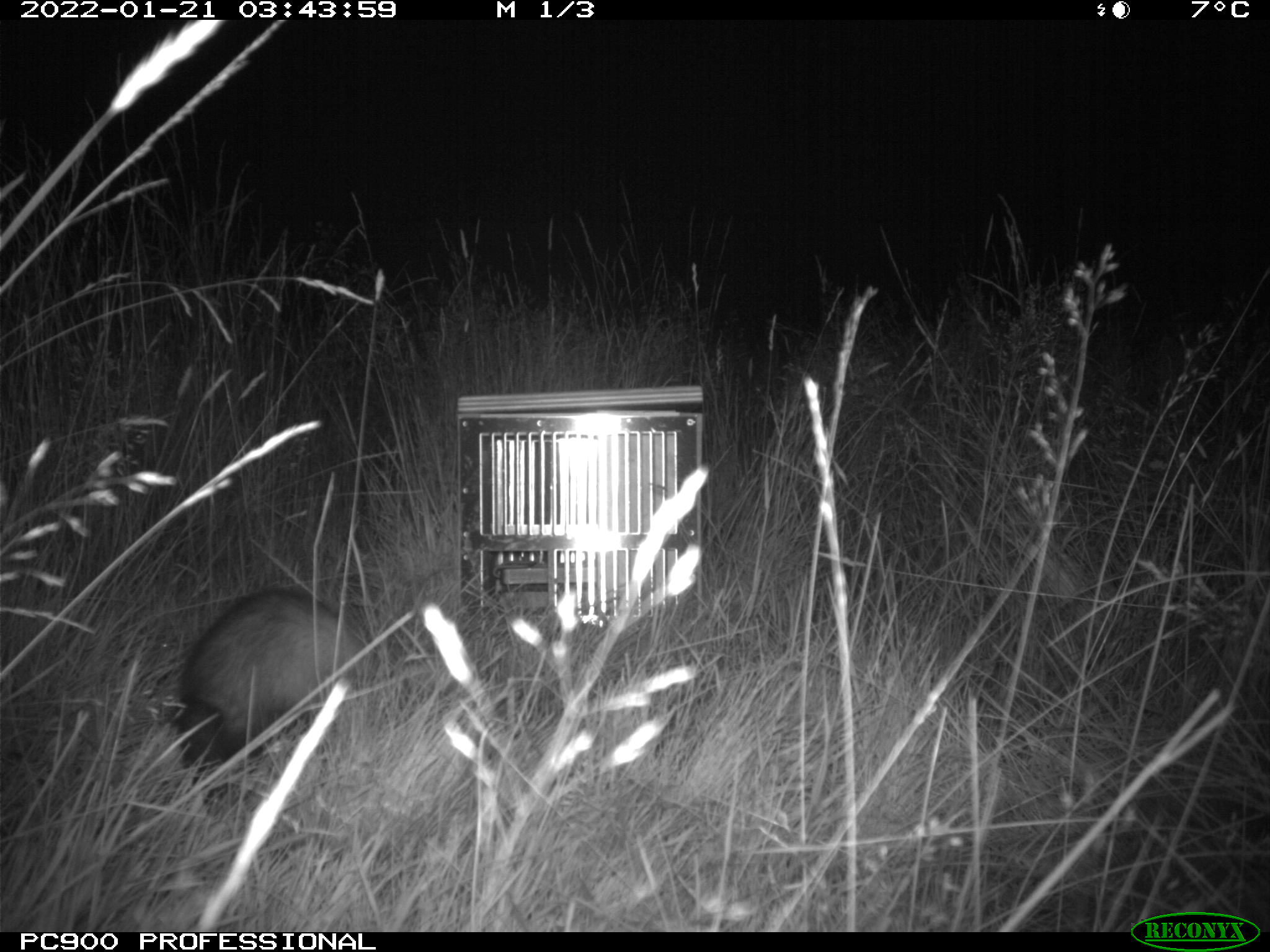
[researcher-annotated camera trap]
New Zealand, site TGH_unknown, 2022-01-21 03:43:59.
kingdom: Animalia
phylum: Chordata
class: Mammalia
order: Carnivora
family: Mustelidae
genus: Mustela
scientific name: Mustela furo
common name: ferret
Ferret (Mustela furo).